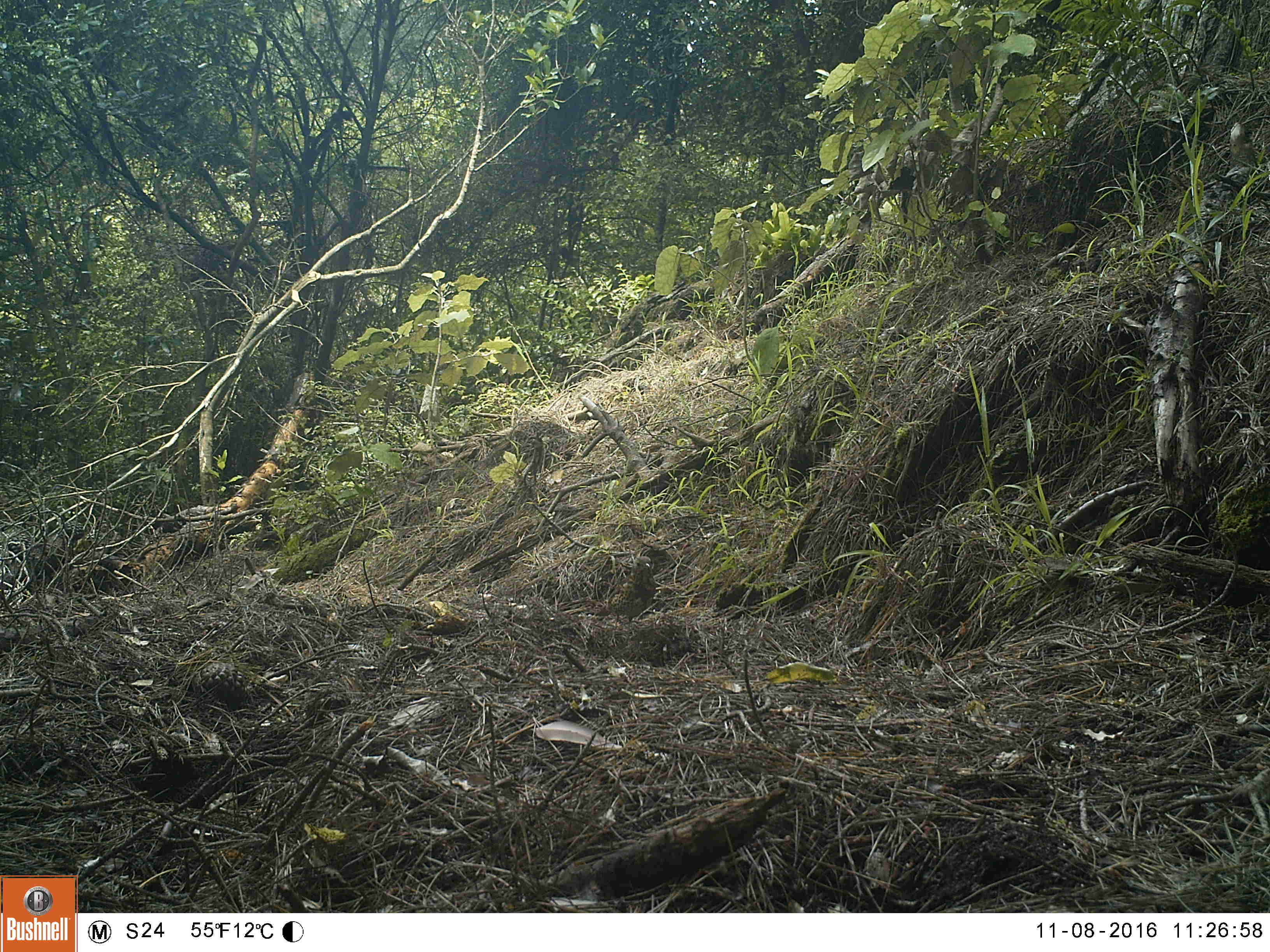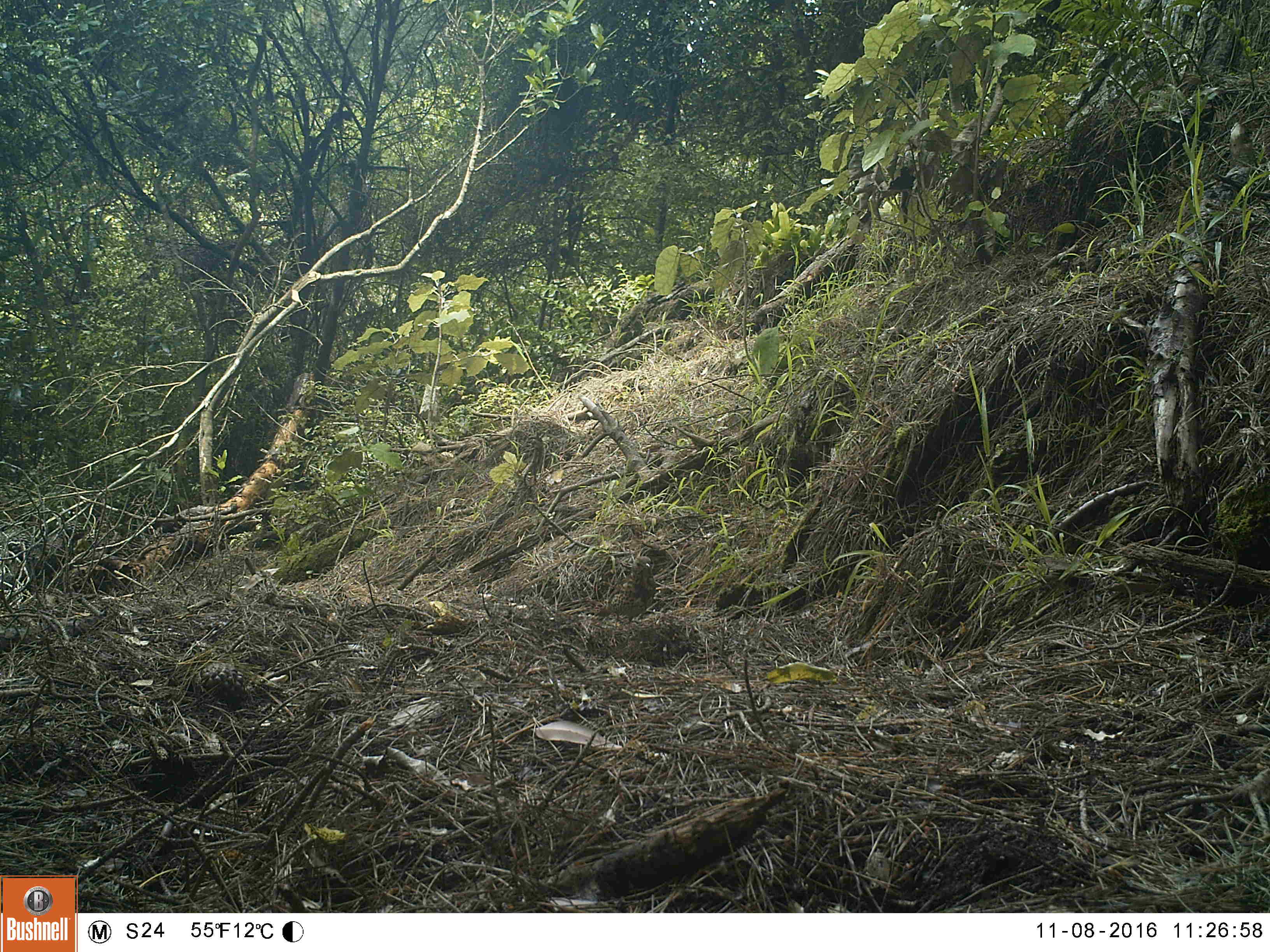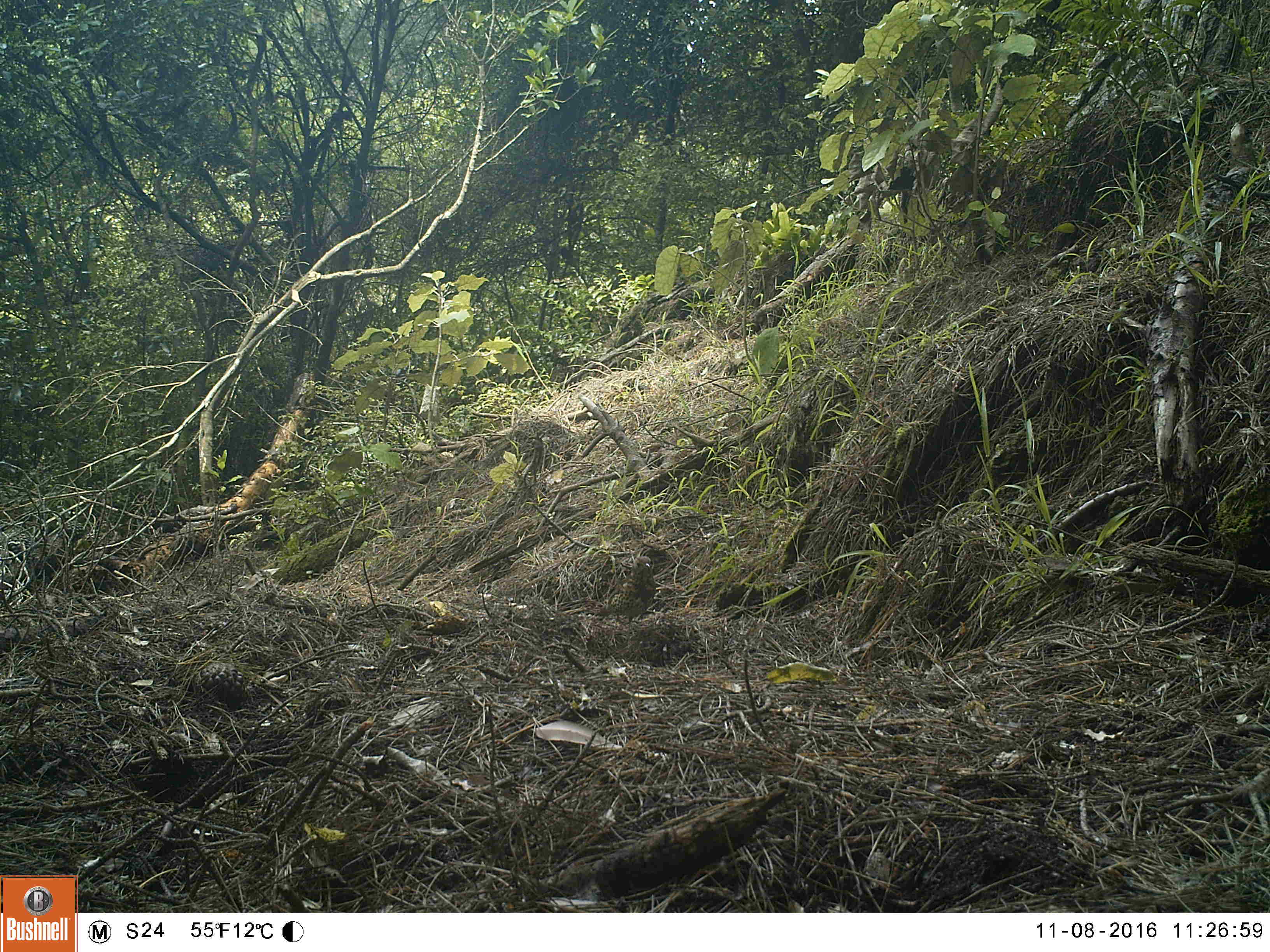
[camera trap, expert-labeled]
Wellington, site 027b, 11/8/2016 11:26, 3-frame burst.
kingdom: Animalia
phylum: Chordata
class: Aves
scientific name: Aves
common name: bird